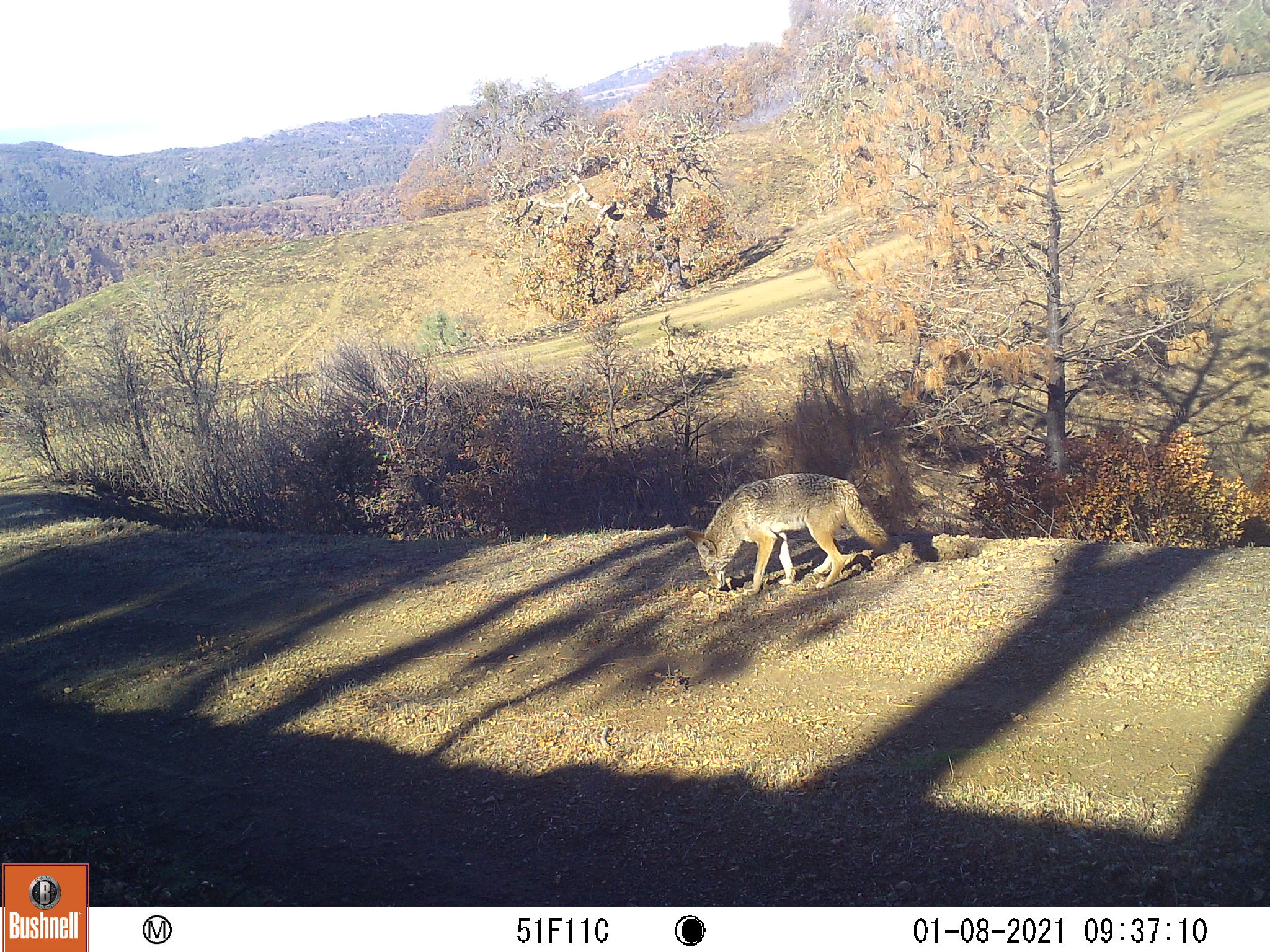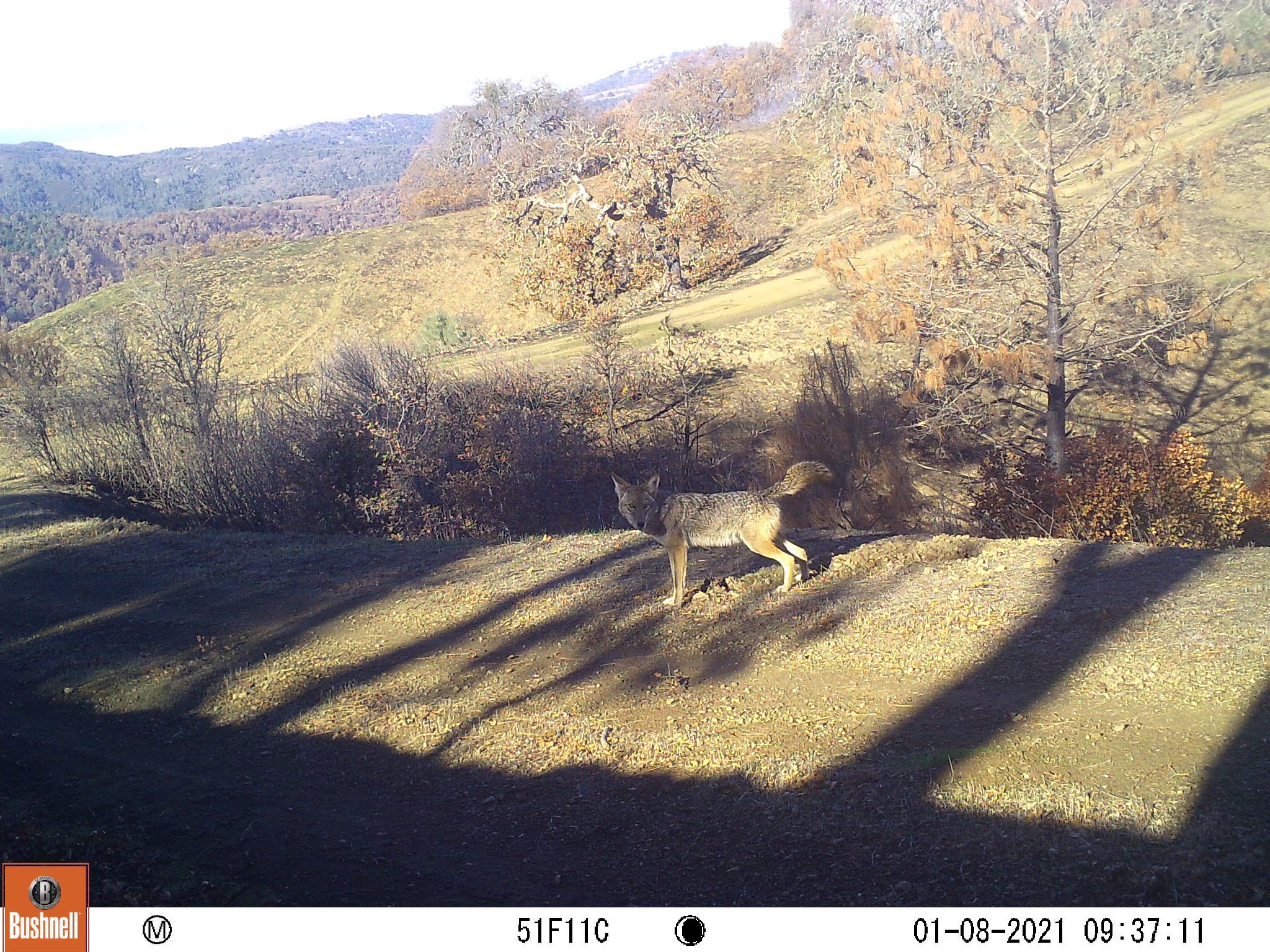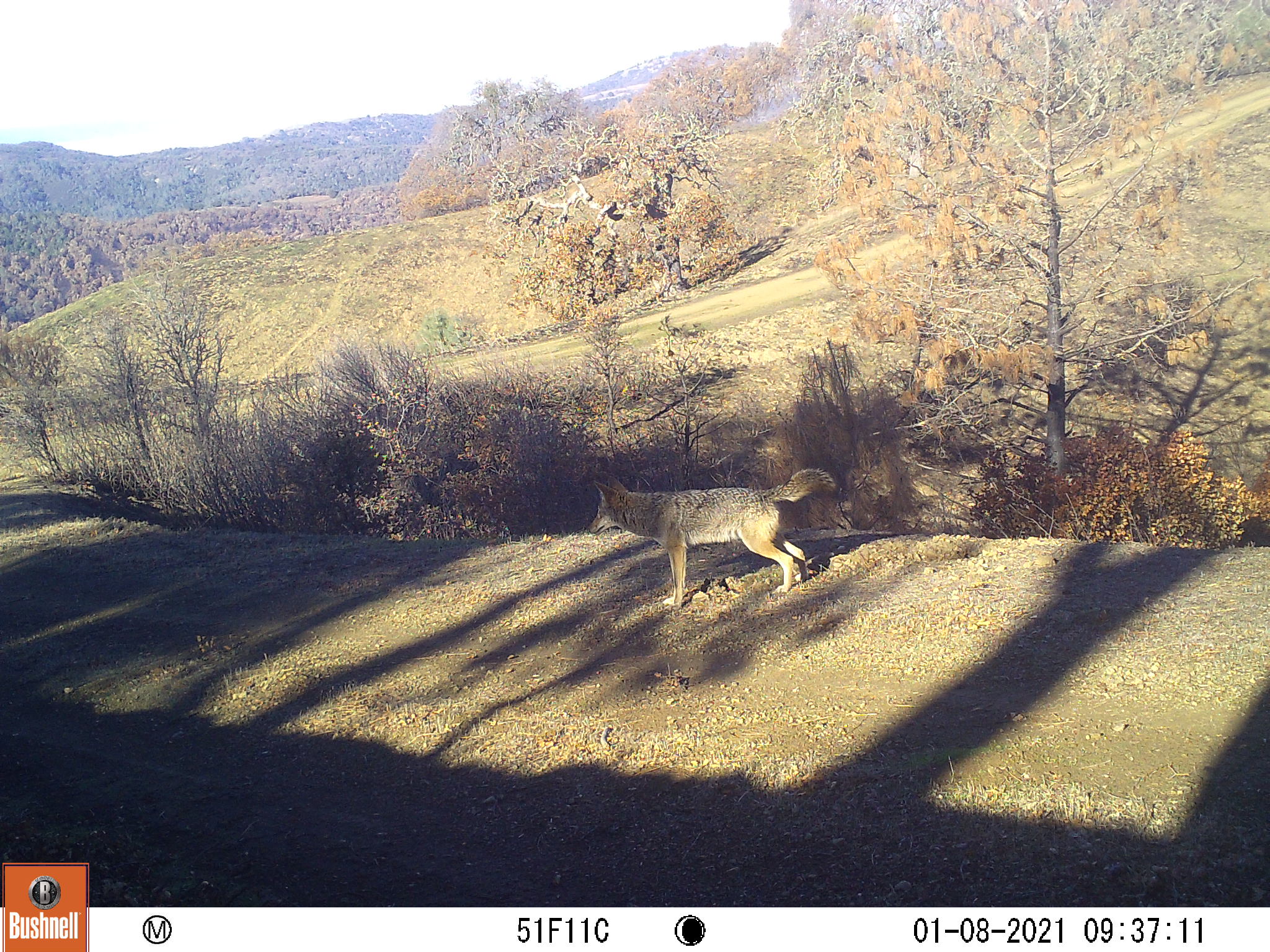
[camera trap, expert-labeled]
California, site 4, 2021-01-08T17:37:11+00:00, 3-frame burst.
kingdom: Animalia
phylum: Chordata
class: Mammalia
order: Carnivora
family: Canidae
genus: Canis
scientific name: Canis latrans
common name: coyote